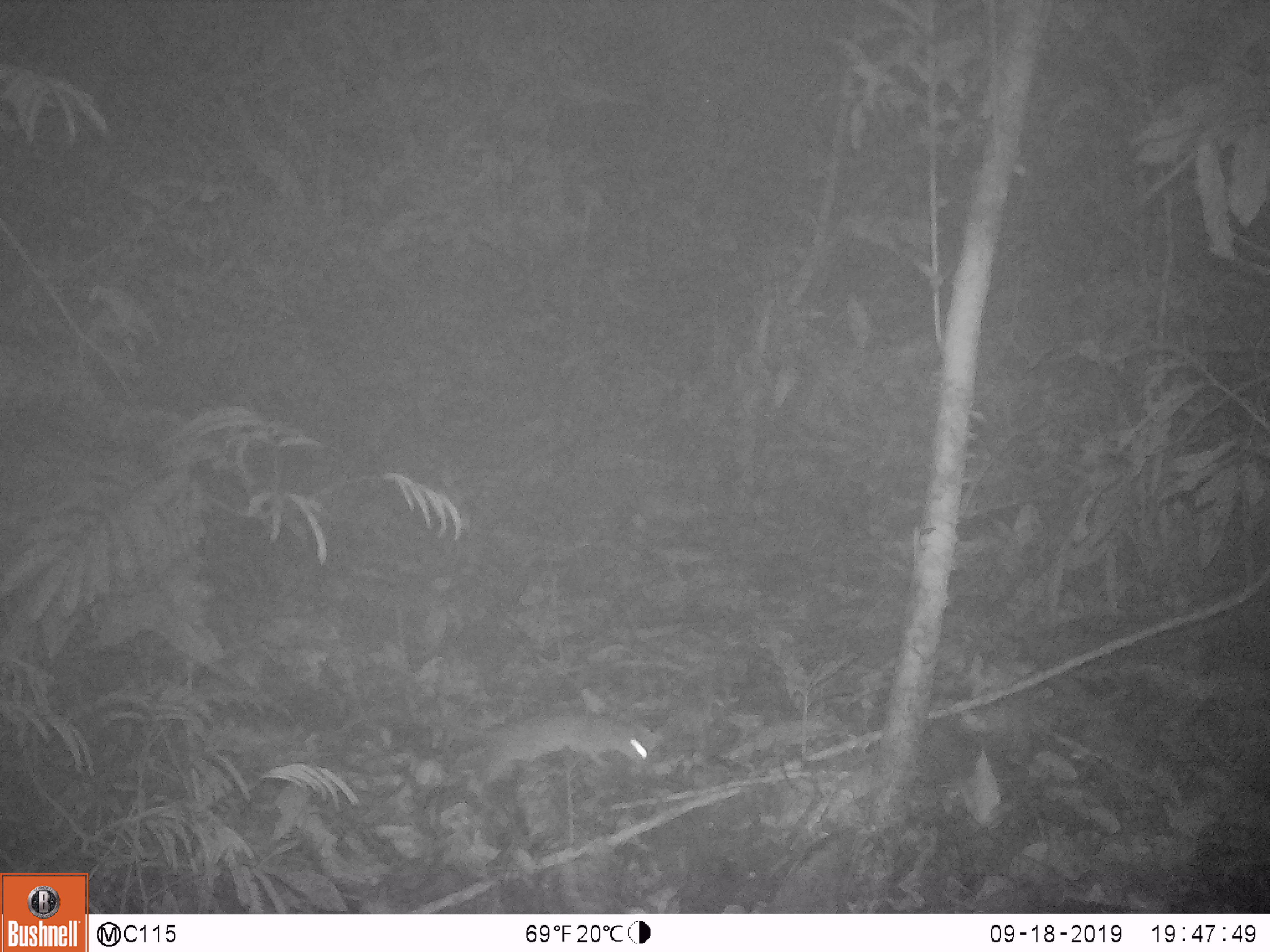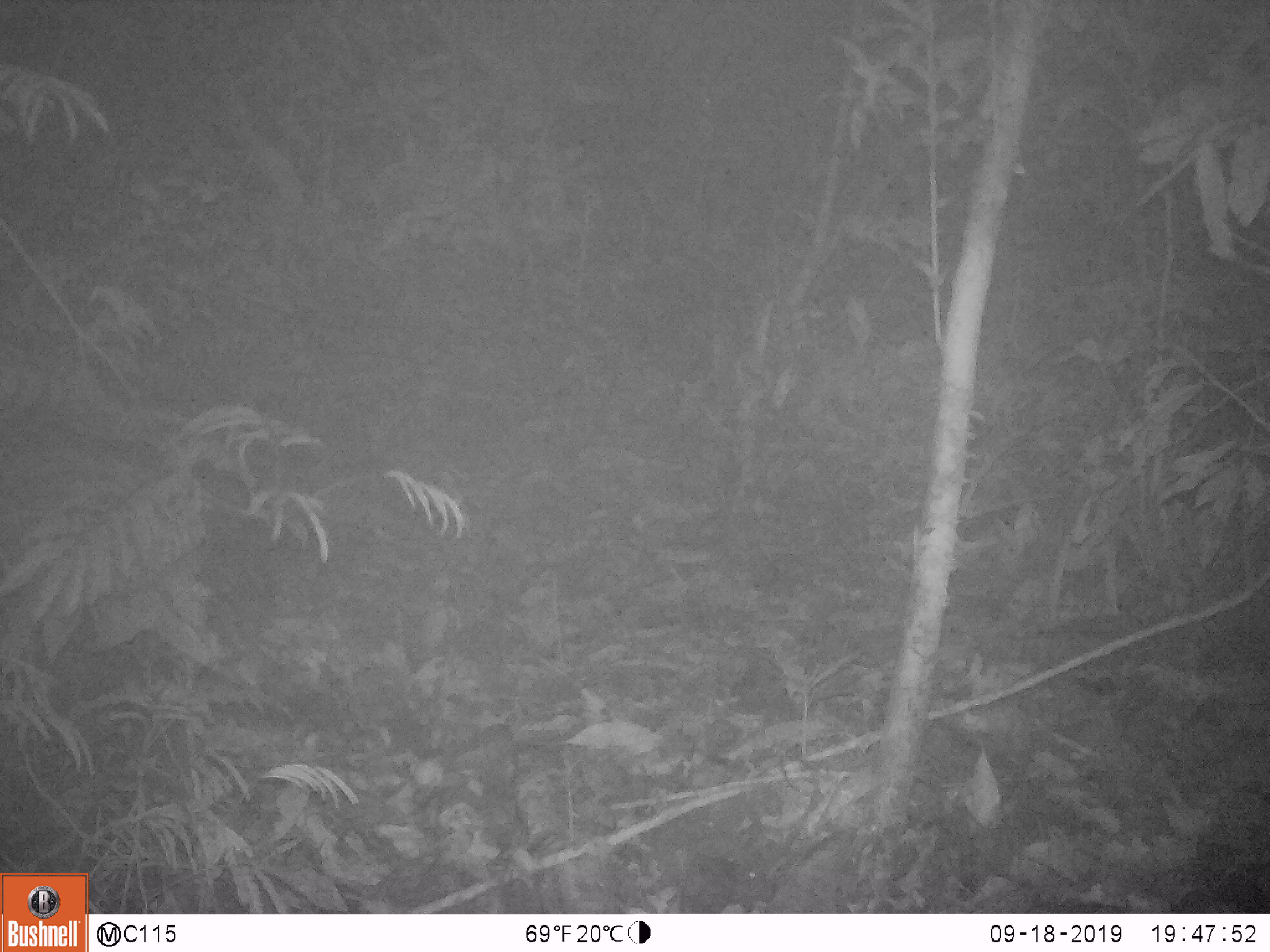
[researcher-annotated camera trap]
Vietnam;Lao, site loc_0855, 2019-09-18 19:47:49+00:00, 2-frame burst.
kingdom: Animalia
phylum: Chordata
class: Mammalia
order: Rodentia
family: Muridae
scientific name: Muridae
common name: old-world mice and rats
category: unidentified murid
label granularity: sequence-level